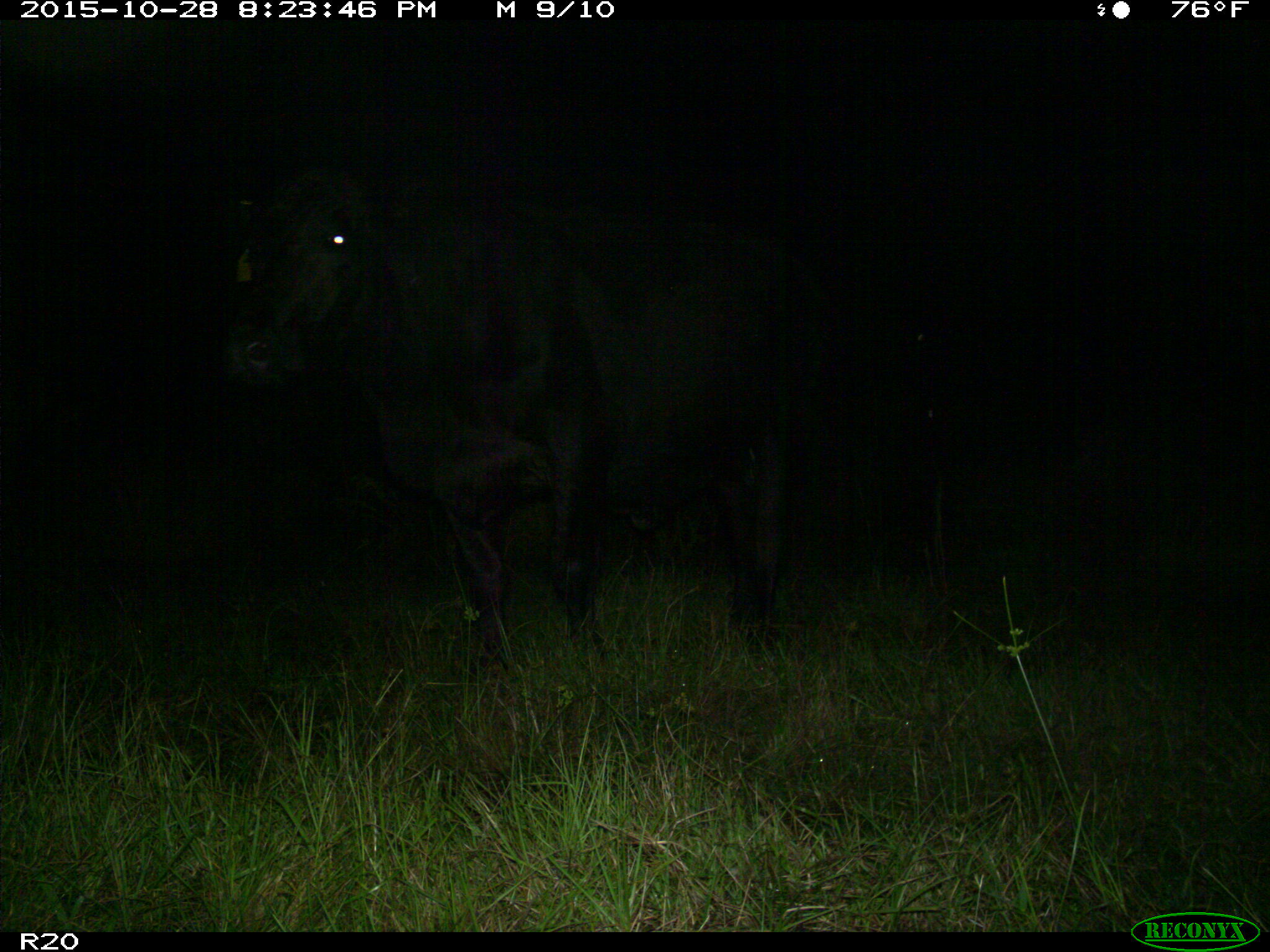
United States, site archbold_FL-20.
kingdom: Animalia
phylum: Chordata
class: Mammalia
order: Artiodactyla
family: Bovidae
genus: Bos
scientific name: Bos taurus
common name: domestic cow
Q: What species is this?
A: Bos taurus (domestic cow).